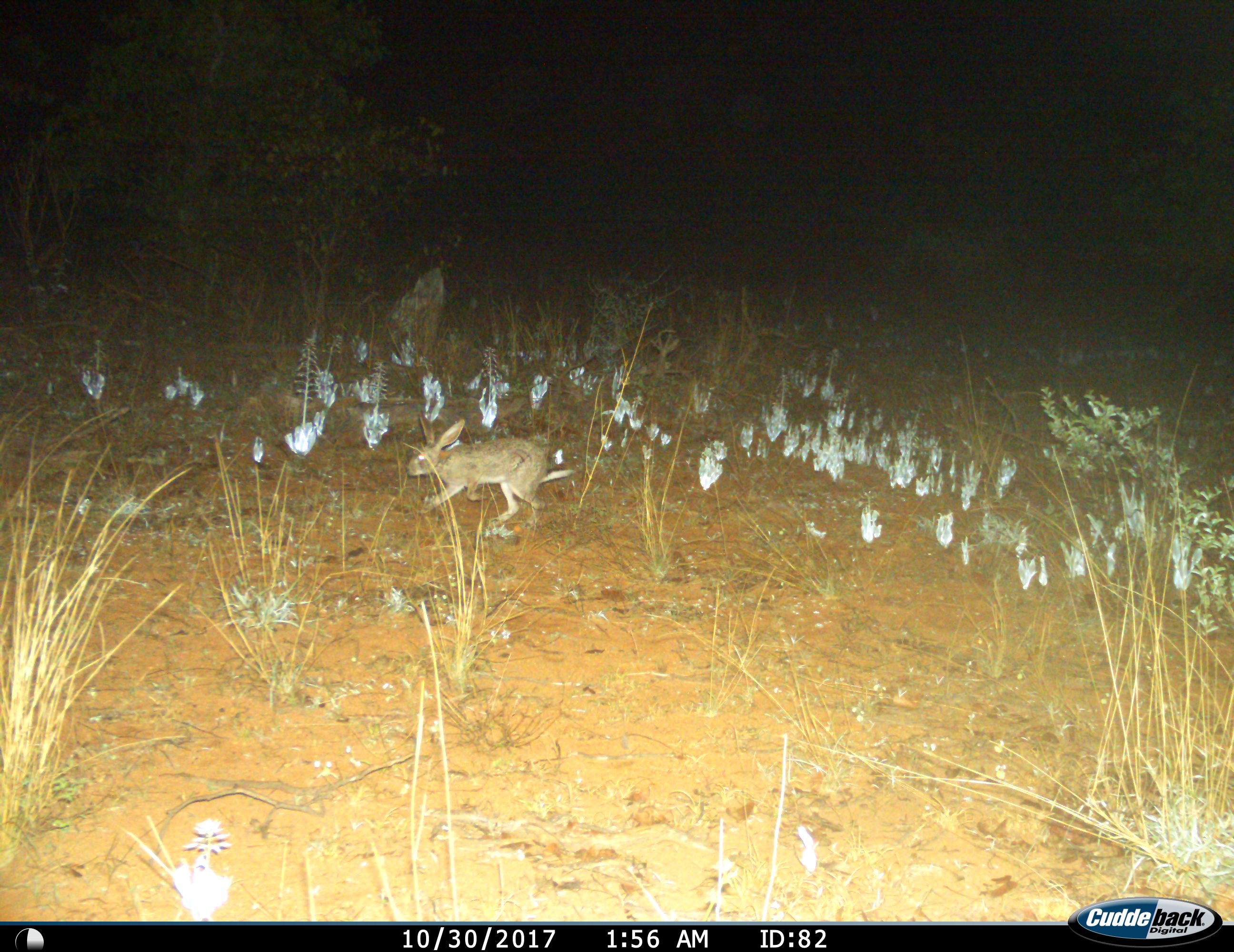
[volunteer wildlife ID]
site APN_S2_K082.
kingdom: Animalia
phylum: Chordata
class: Mammalia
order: Lagomorpha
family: Leporidae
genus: Lepus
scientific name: Lepus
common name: hare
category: hareunknown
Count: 1.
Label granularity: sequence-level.